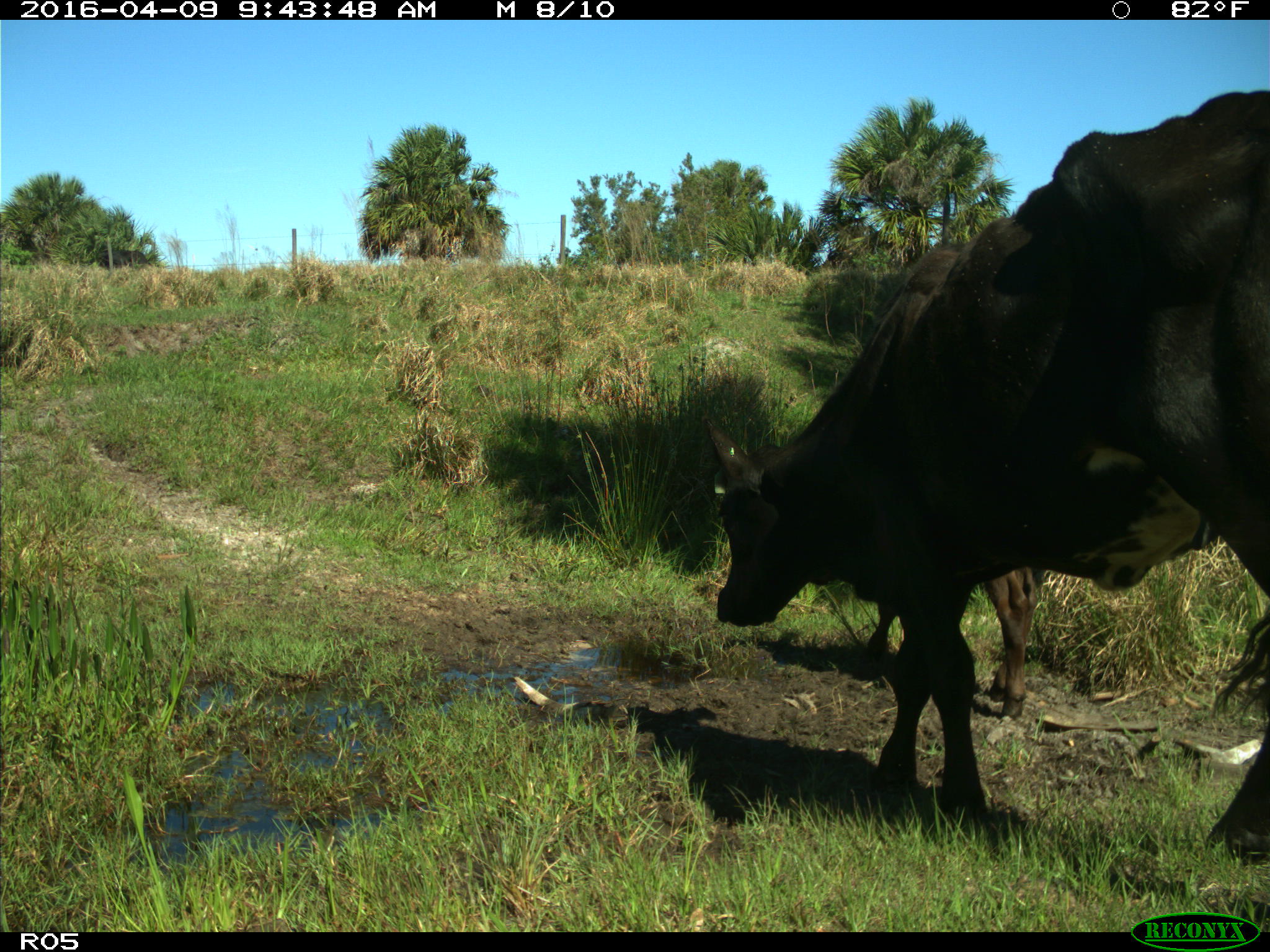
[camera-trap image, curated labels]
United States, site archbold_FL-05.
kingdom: Animalia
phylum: Chordata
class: Mammalia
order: Artiodactyla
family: Bovidae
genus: Bos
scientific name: Bos taurus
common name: domestic cow